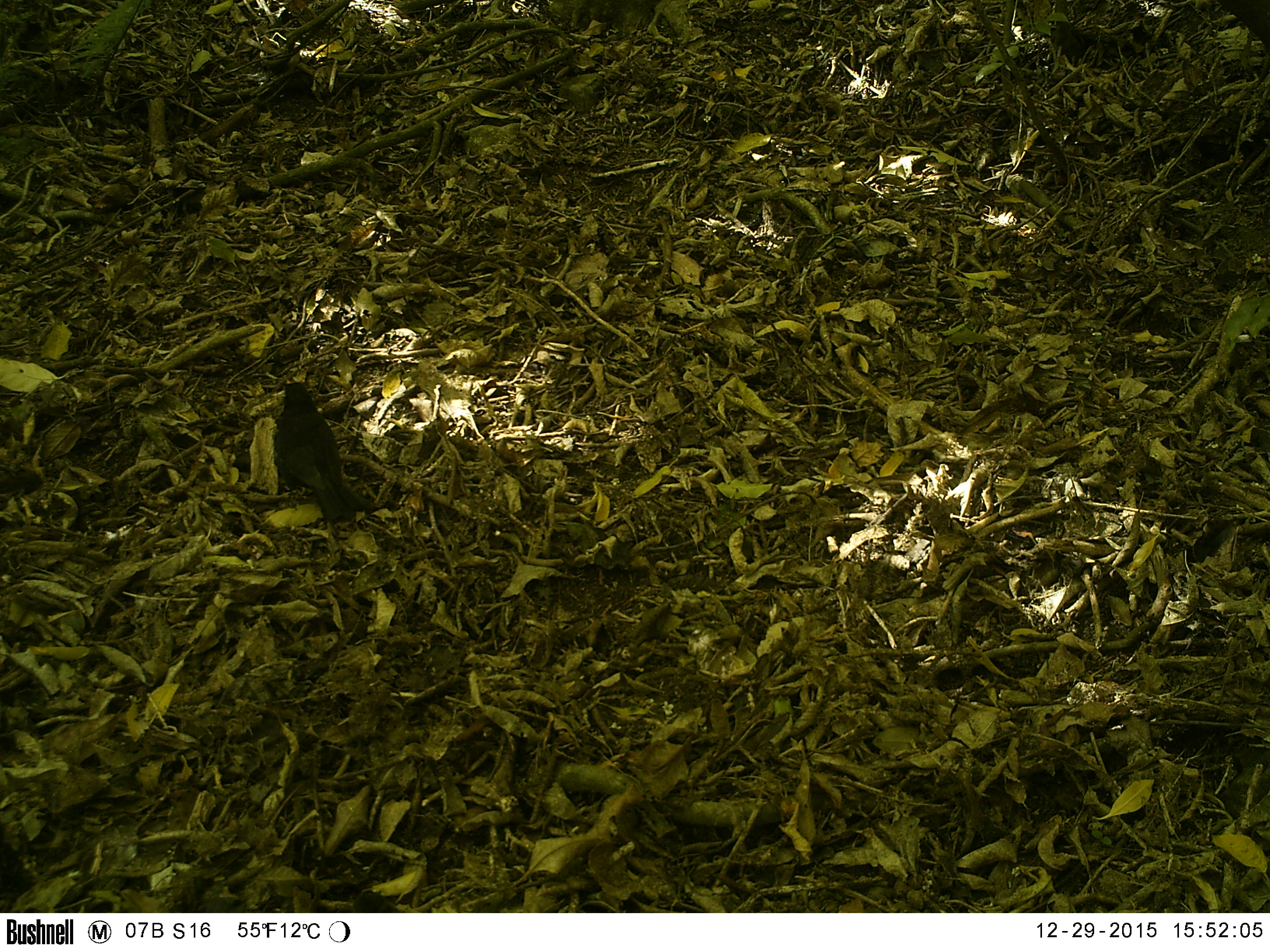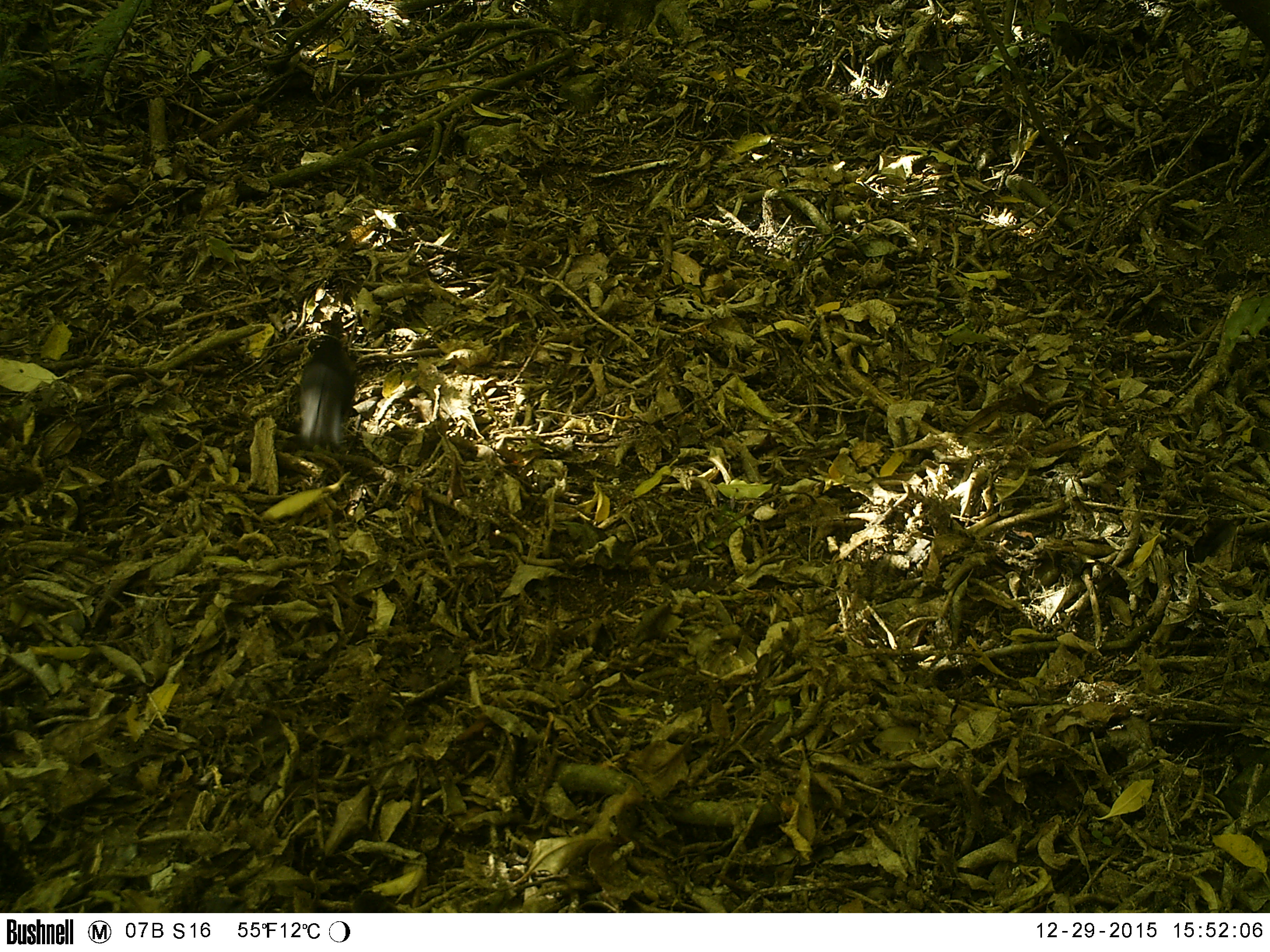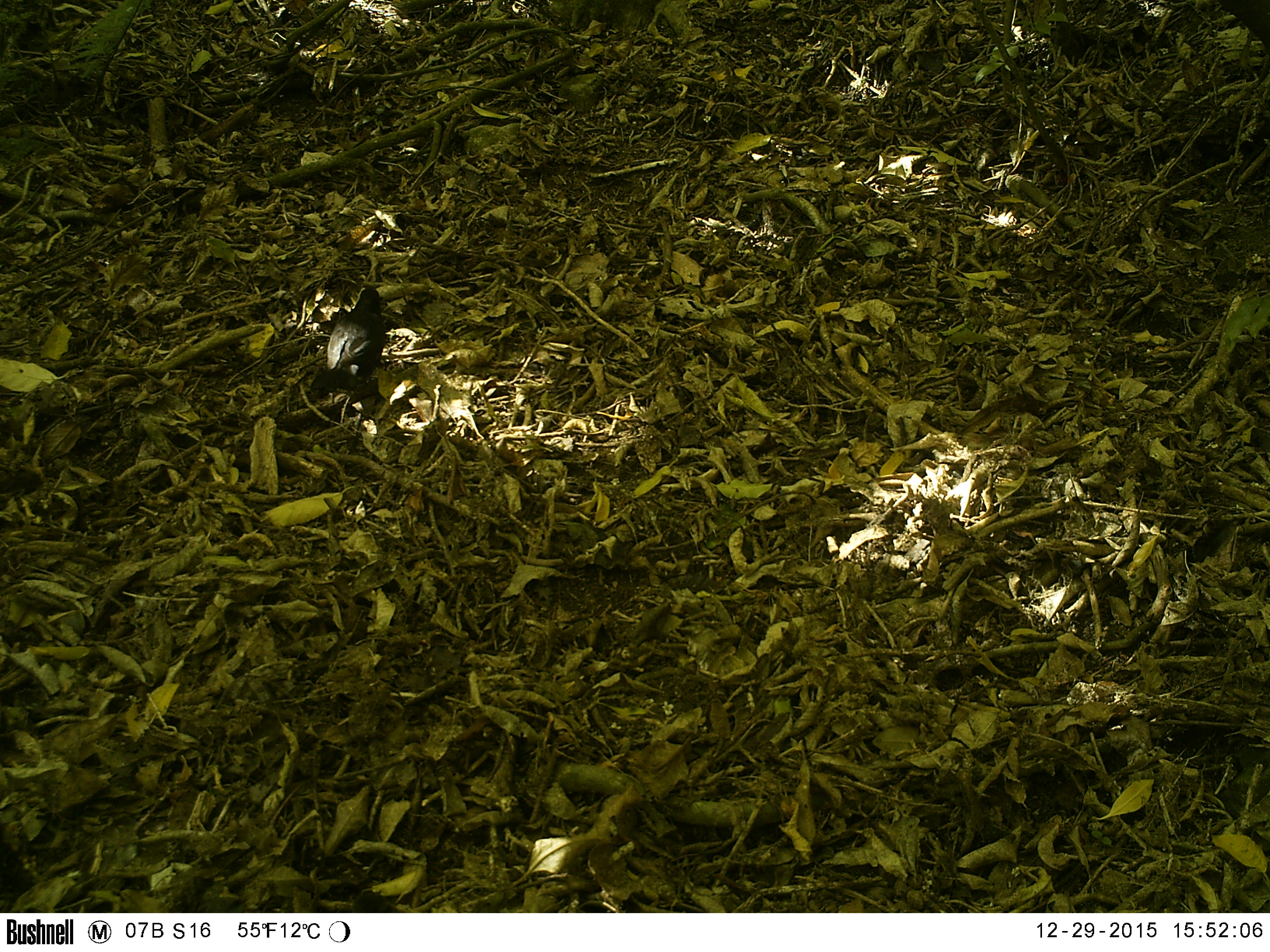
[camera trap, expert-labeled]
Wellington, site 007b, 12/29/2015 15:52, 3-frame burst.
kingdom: Animalia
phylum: Chordata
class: Aves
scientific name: Aves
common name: bird